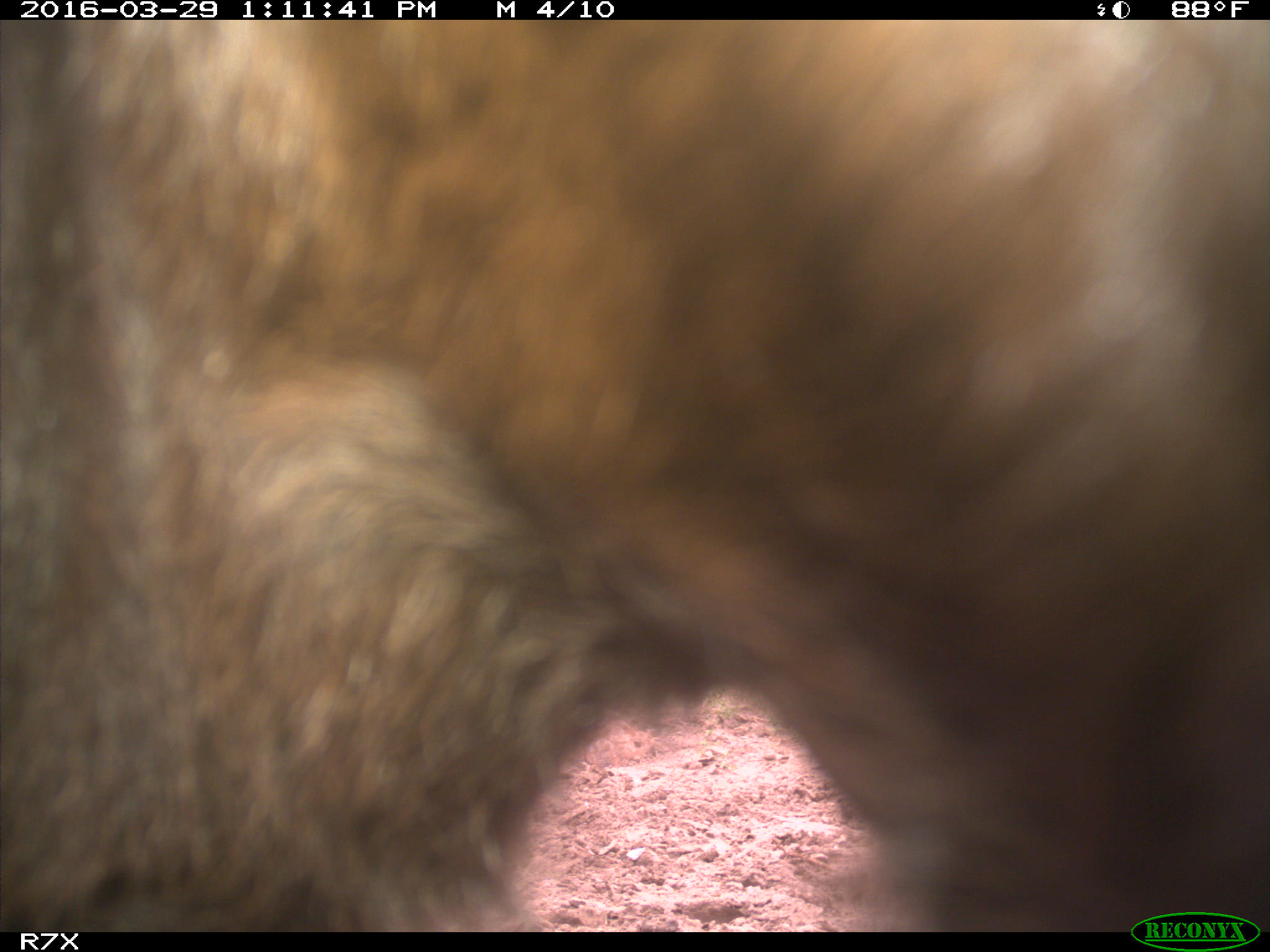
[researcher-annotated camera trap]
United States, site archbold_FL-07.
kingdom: Animalia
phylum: Chordata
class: Mammalia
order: Artiodactyla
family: Bovidae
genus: Bos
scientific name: Bos taurus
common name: domestic cow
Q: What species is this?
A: Bos taurus (domestic cow).